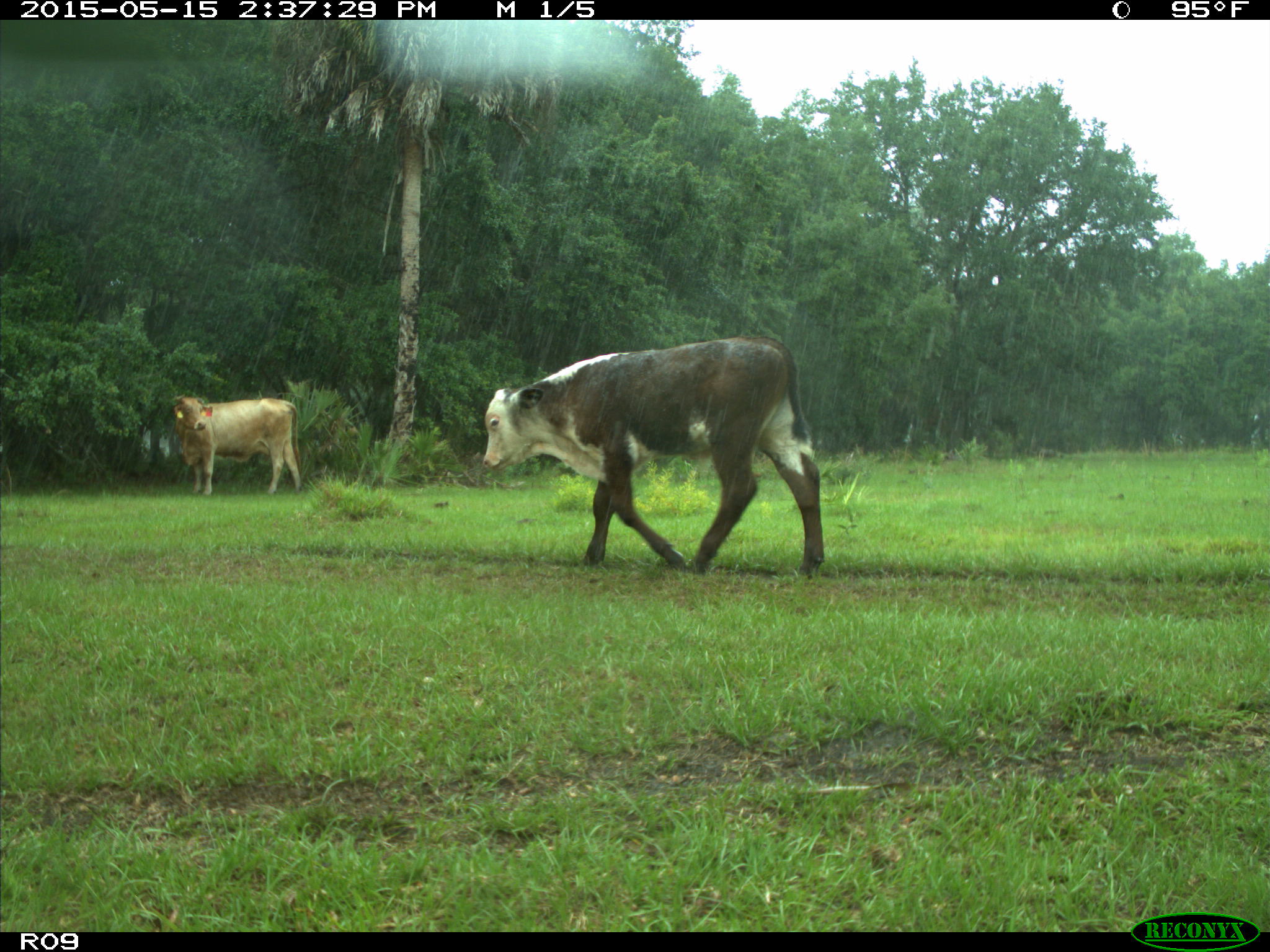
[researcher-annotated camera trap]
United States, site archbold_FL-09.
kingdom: Animalia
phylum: Chordata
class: Mammalia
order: Artiodactyla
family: Bovidae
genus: Bos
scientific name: Bos taurus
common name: domestic cow